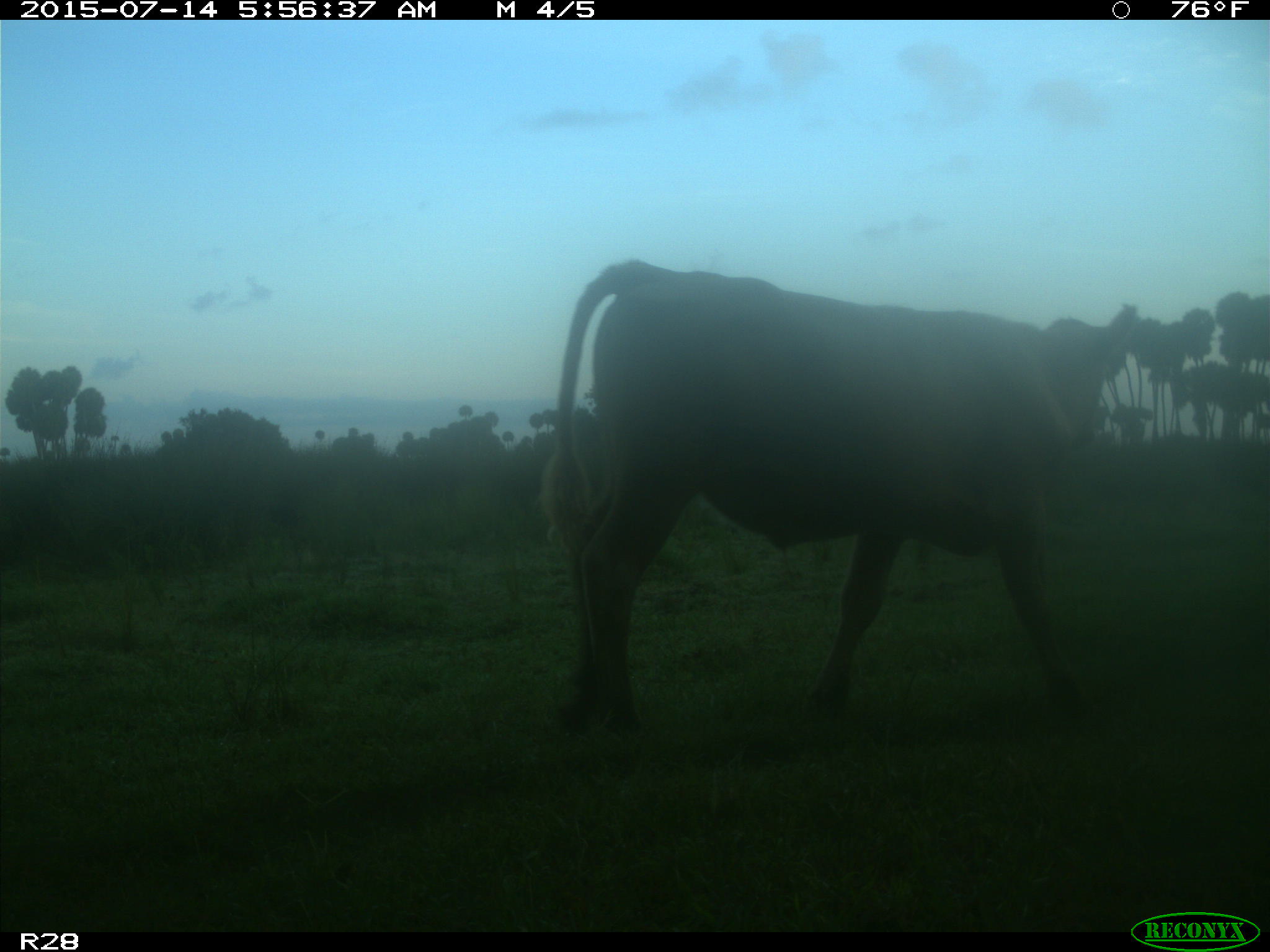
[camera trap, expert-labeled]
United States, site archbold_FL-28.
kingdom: Animalia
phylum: Chordata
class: Mammalia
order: Artiodactyla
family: Bovidae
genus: Bos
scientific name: Bos taurus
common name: domestic cow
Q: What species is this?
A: Bos taurus (domestic cow).